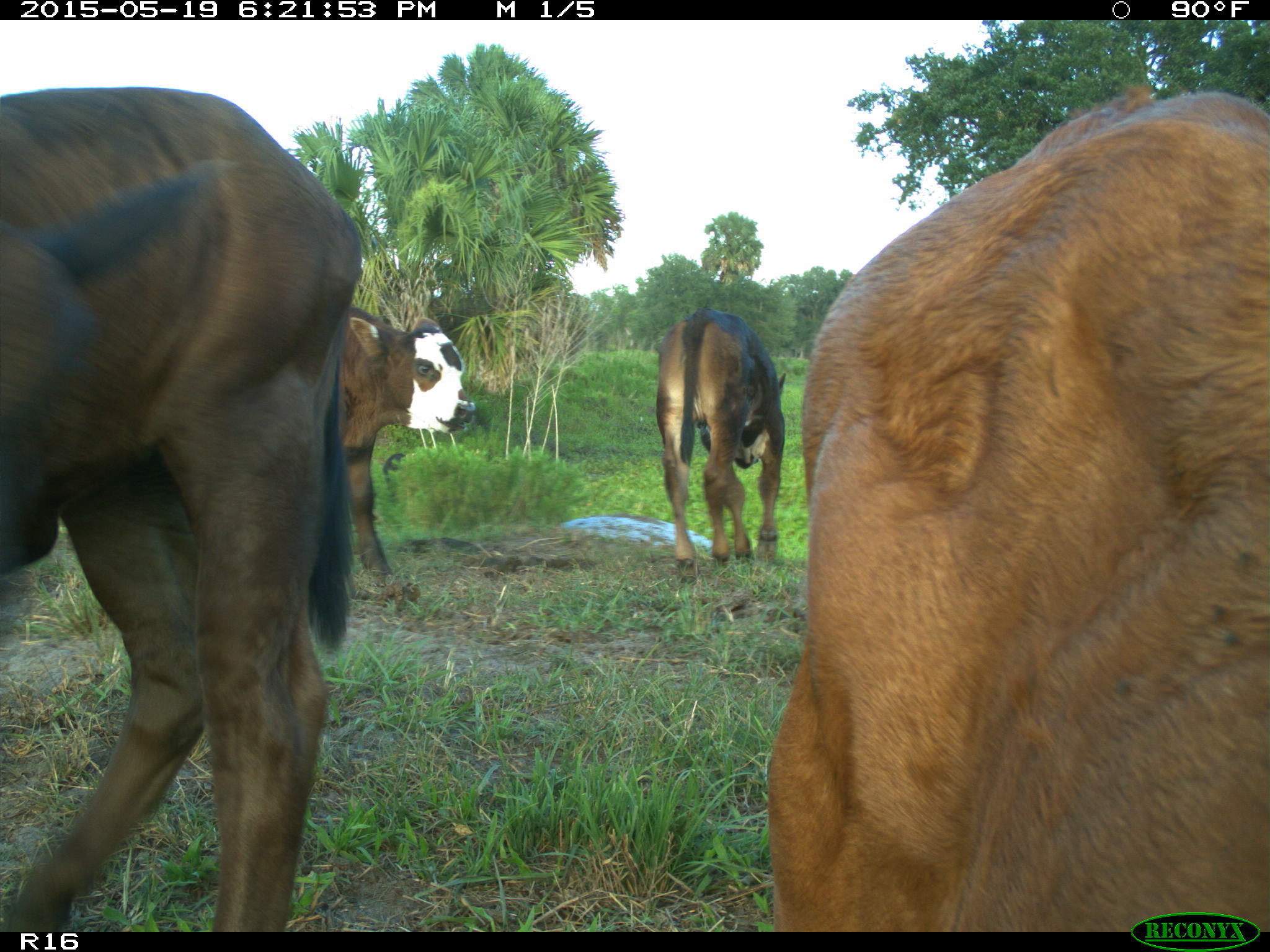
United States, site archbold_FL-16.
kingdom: Animalia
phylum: Chordata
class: Mammalia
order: Artiodactyla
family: Bovidae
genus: Bos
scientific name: Bos taurus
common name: domestic cow